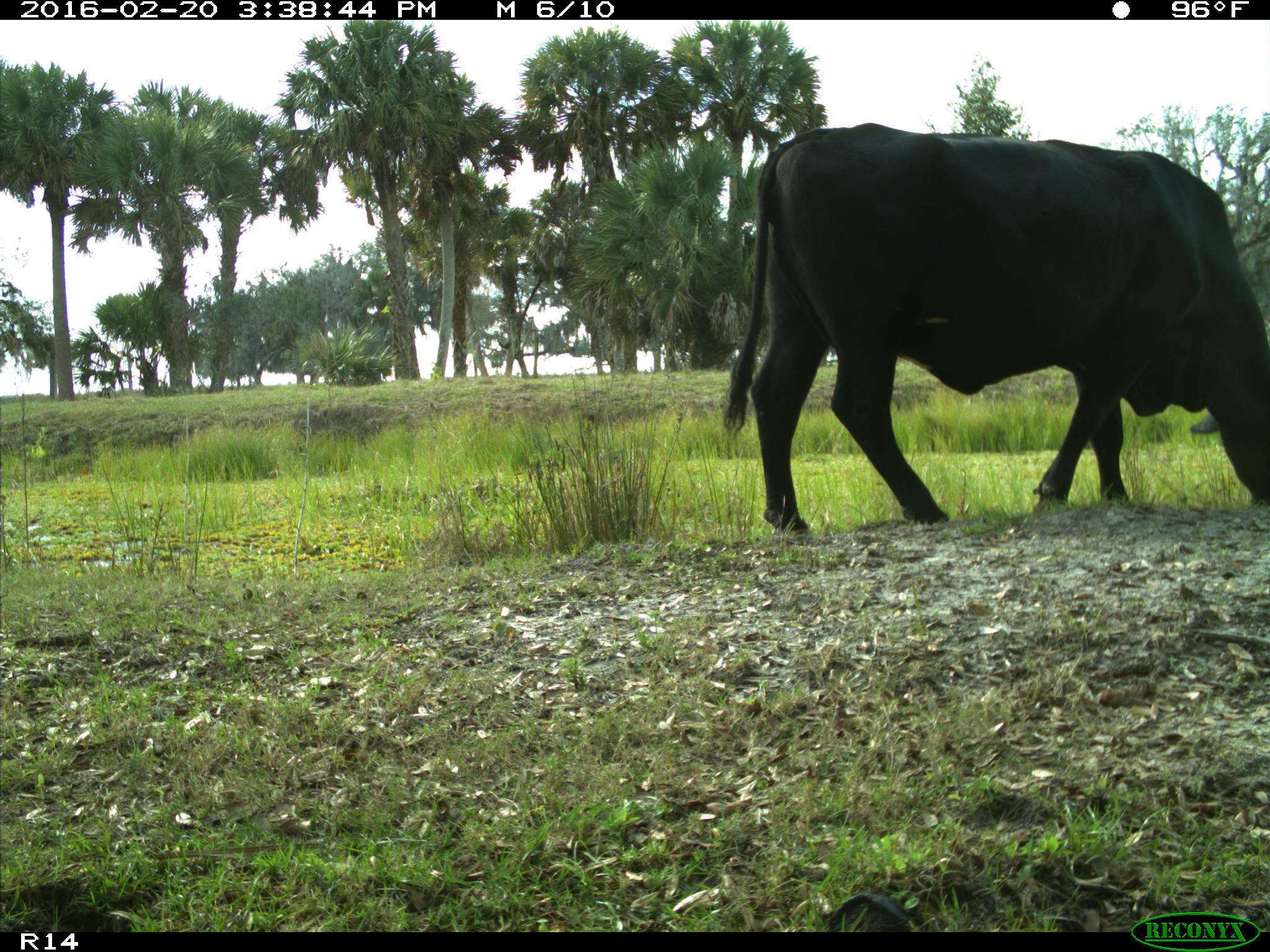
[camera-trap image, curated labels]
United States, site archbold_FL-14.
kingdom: Animalia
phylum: Chordata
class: Mammalia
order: Artiodactyla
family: Bovidae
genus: Bos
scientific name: Bos taurus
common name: domestic cow